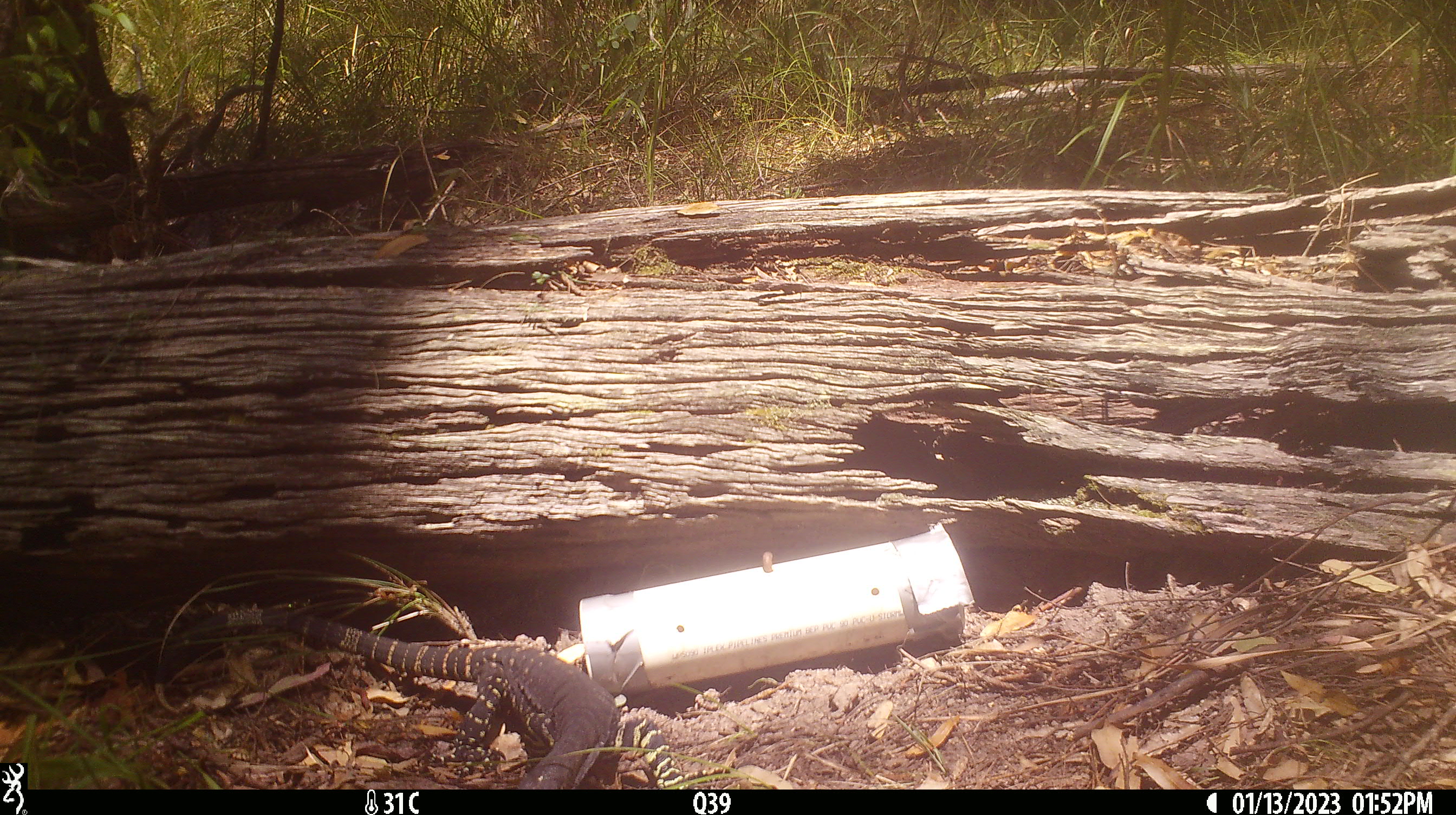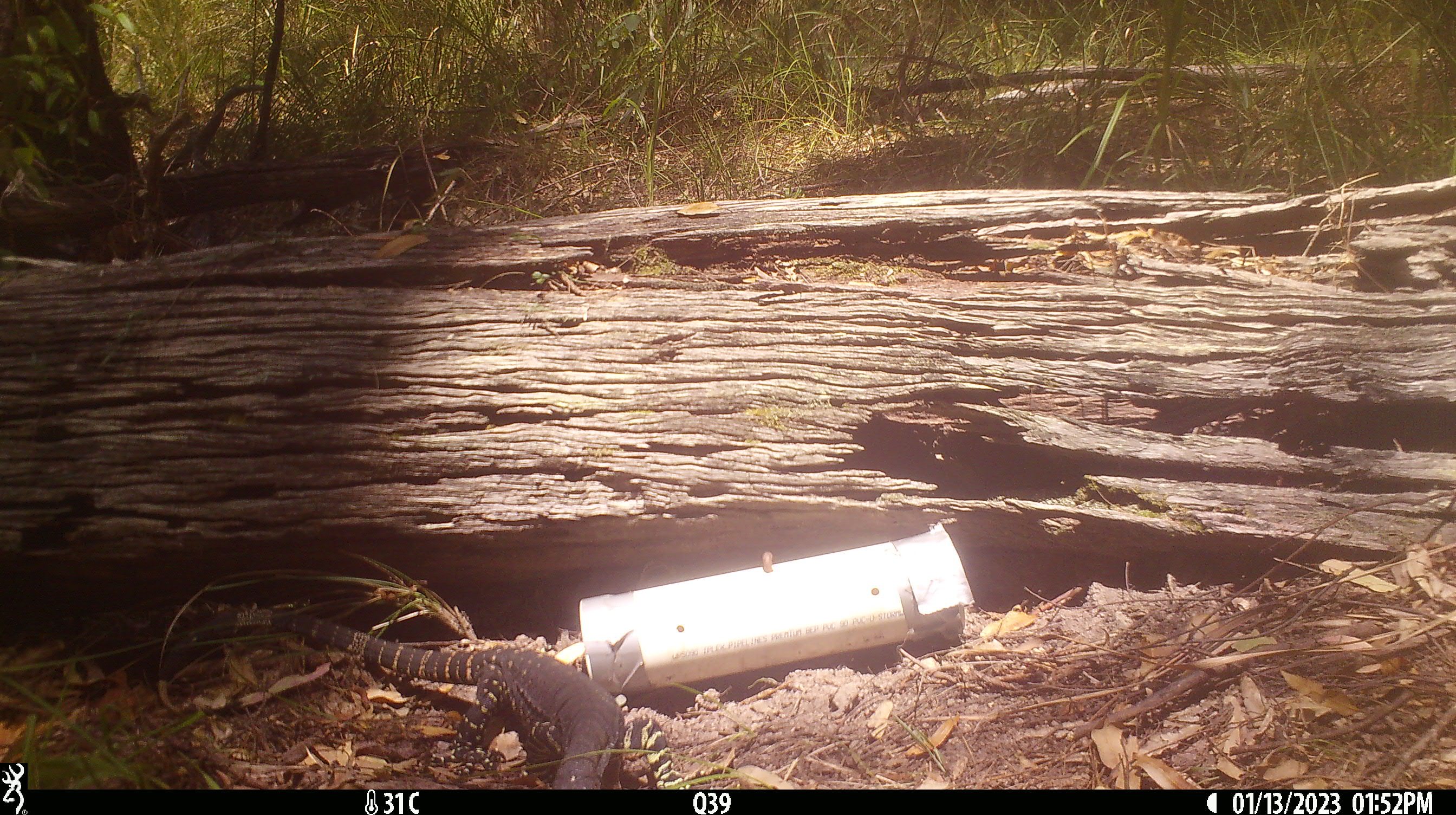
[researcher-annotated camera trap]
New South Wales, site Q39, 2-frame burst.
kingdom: Animalia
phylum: Chordata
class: Reptilia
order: Squamata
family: Varanidae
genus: Varanus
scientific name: Varanus varius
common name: lace monitor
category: goanna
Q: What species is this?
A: Goanna (lace monitor) (Varanus varius).